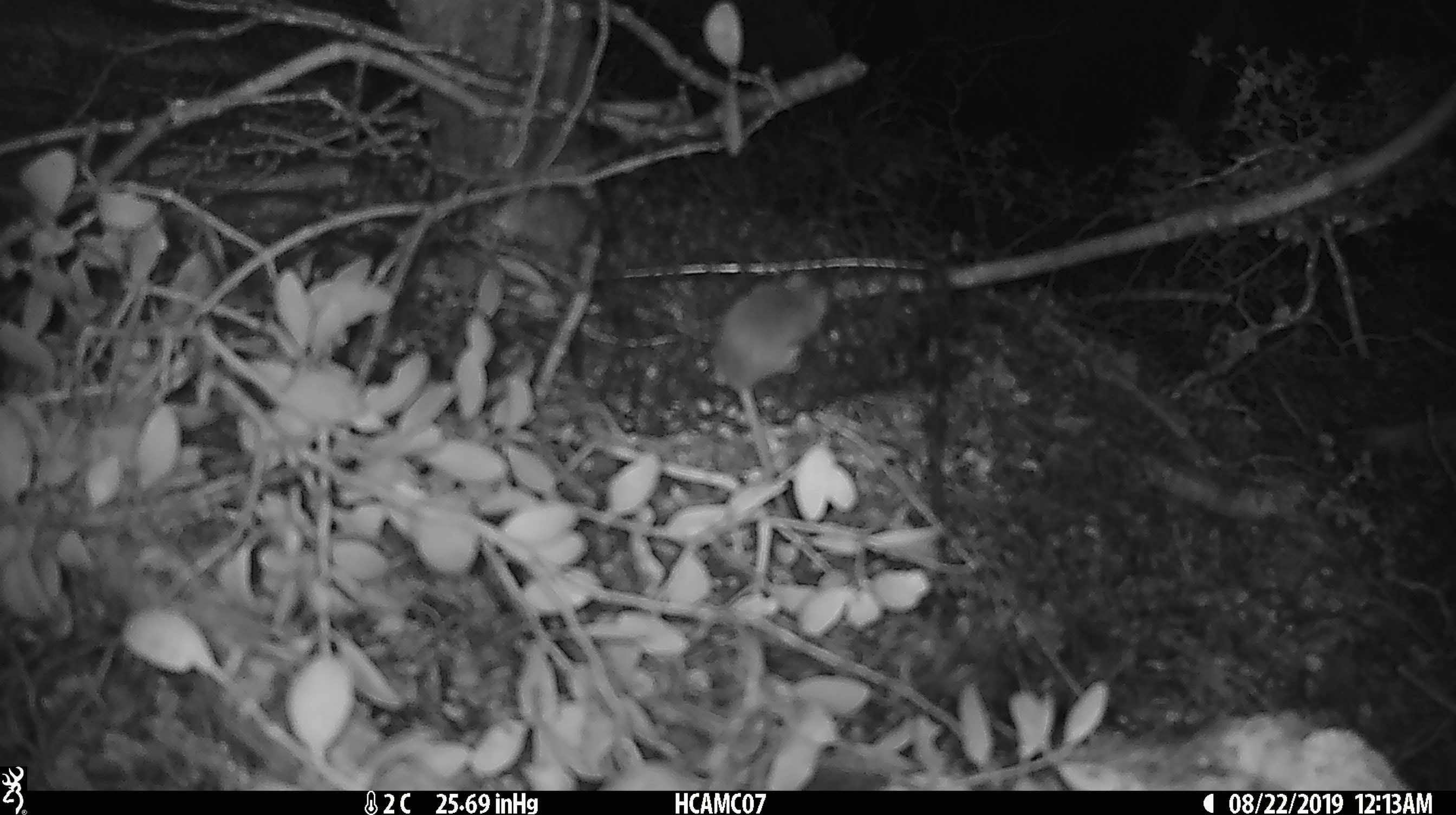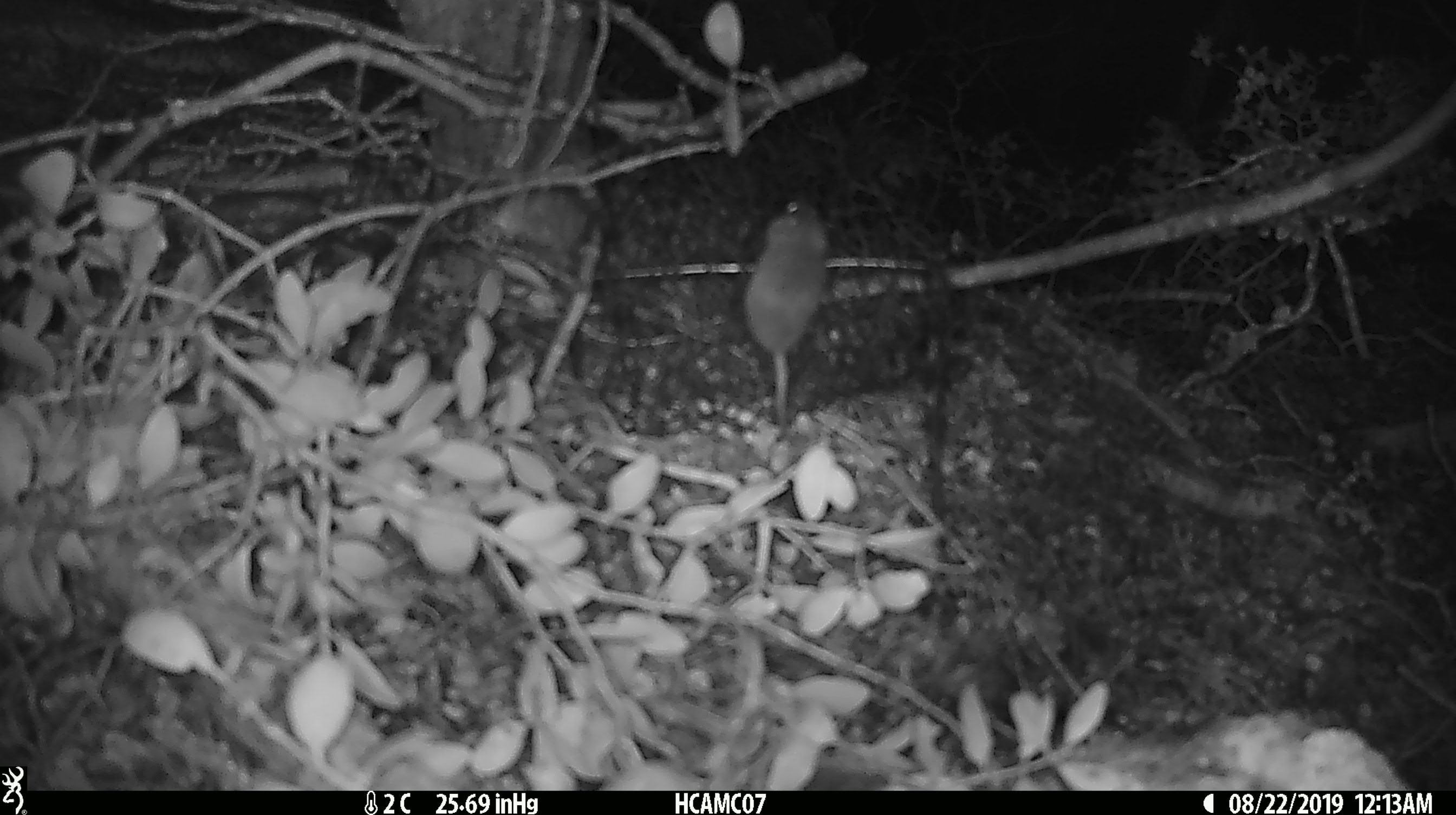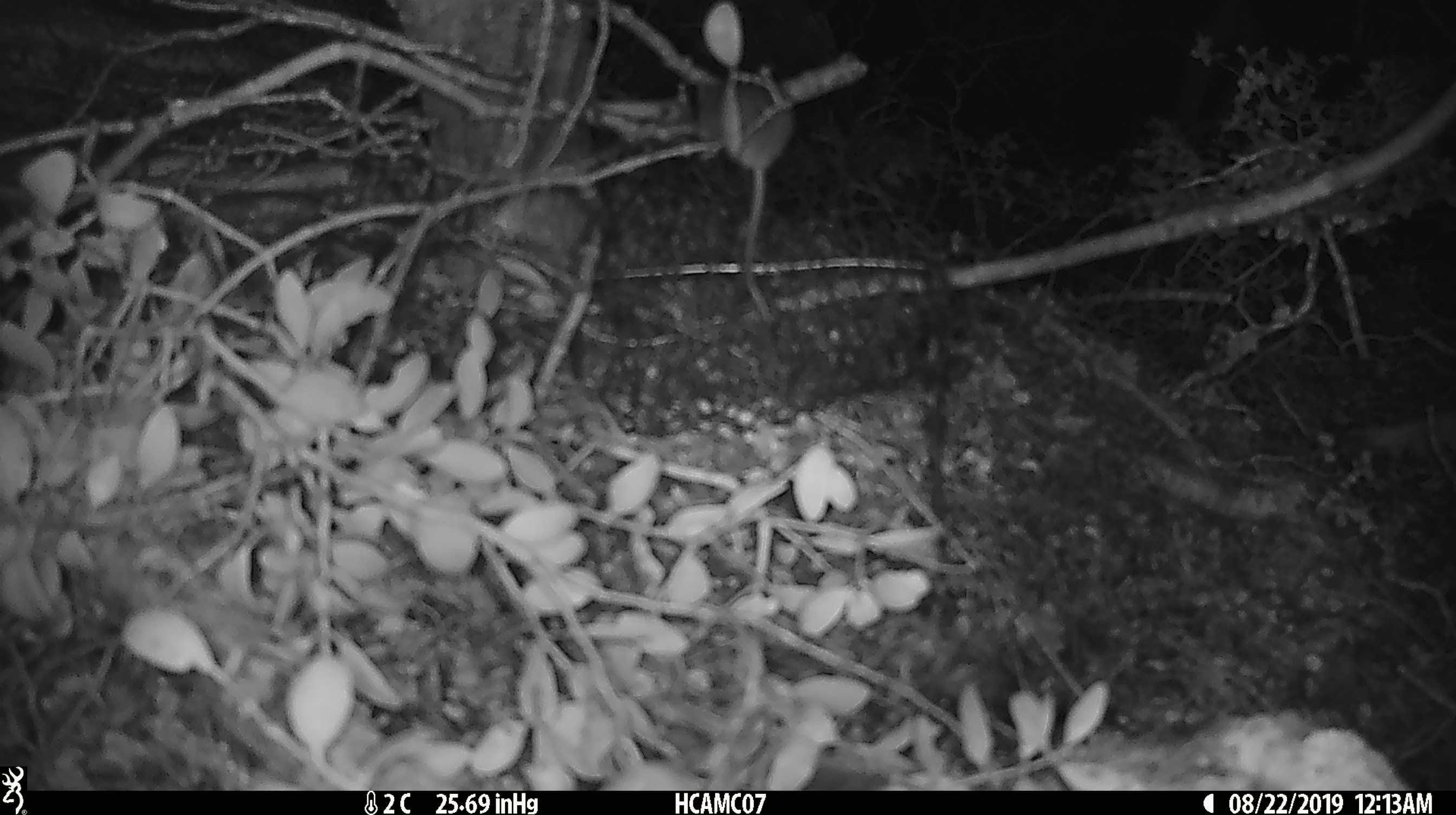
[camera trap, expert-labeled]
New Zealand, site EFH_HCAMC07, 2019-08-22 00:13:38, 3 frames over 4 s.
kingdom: Animalia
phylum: Chordata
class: Mammalia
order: Rodentia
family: Muridae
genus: Mus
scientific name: Mus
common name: mouse